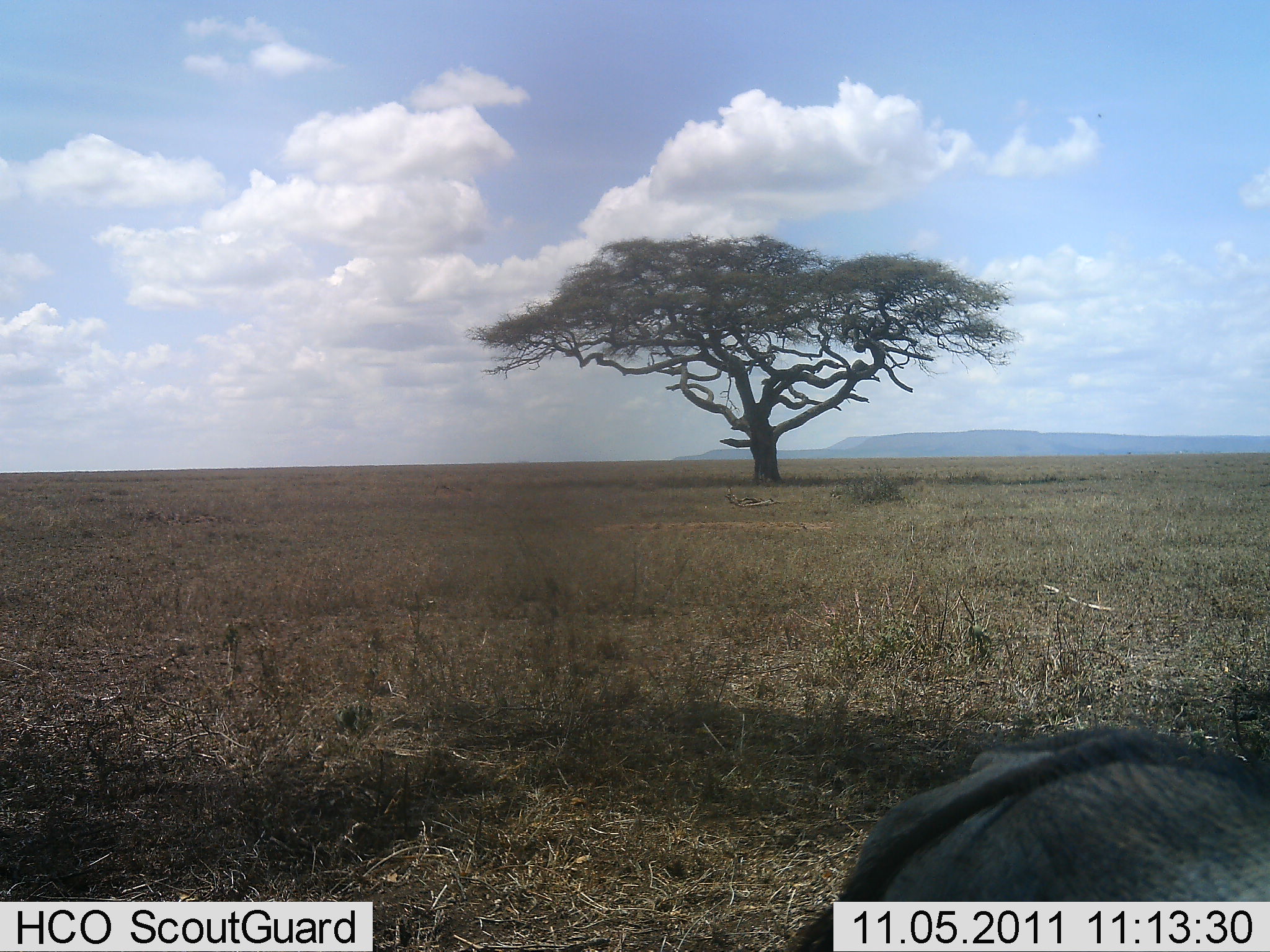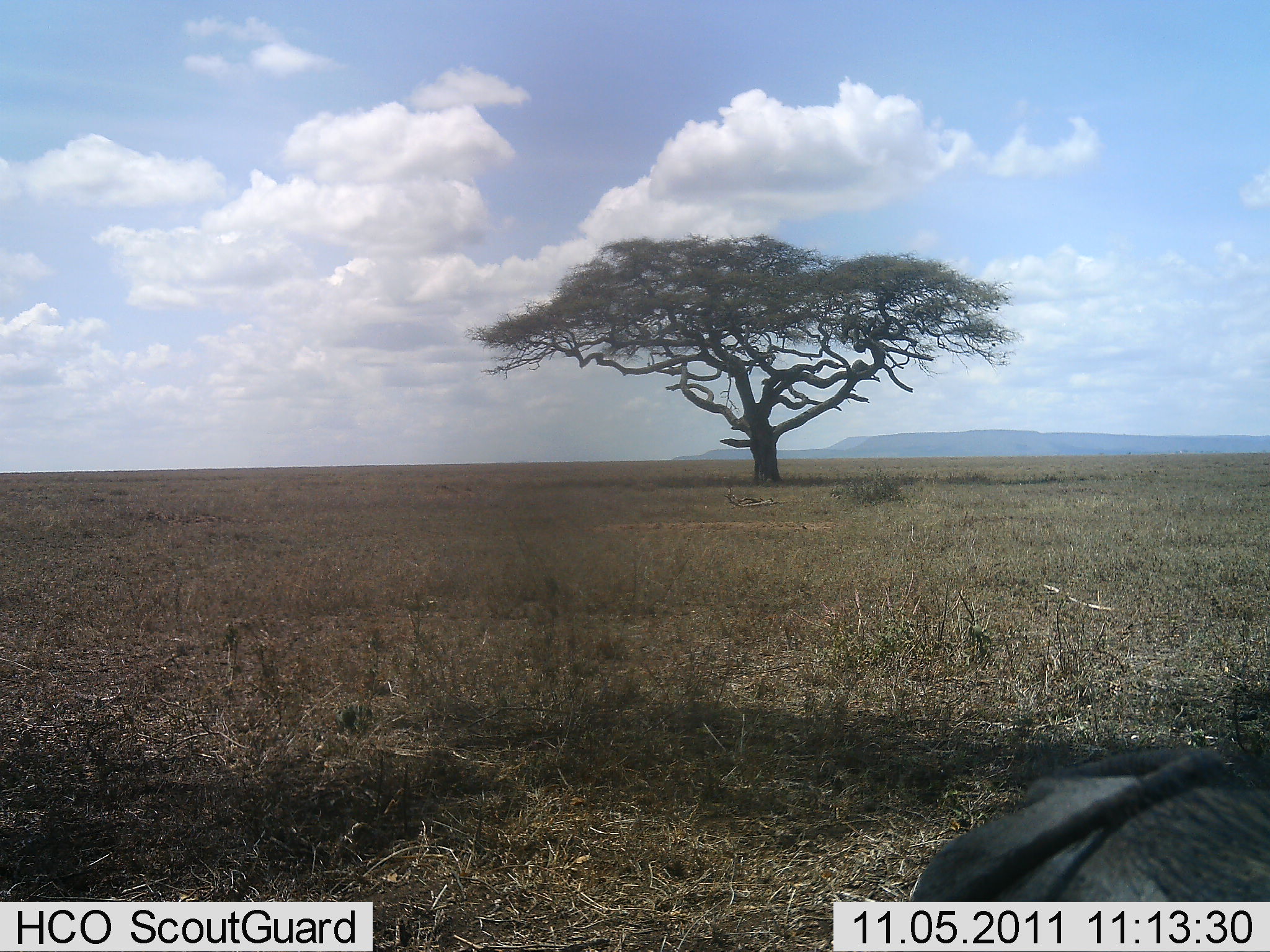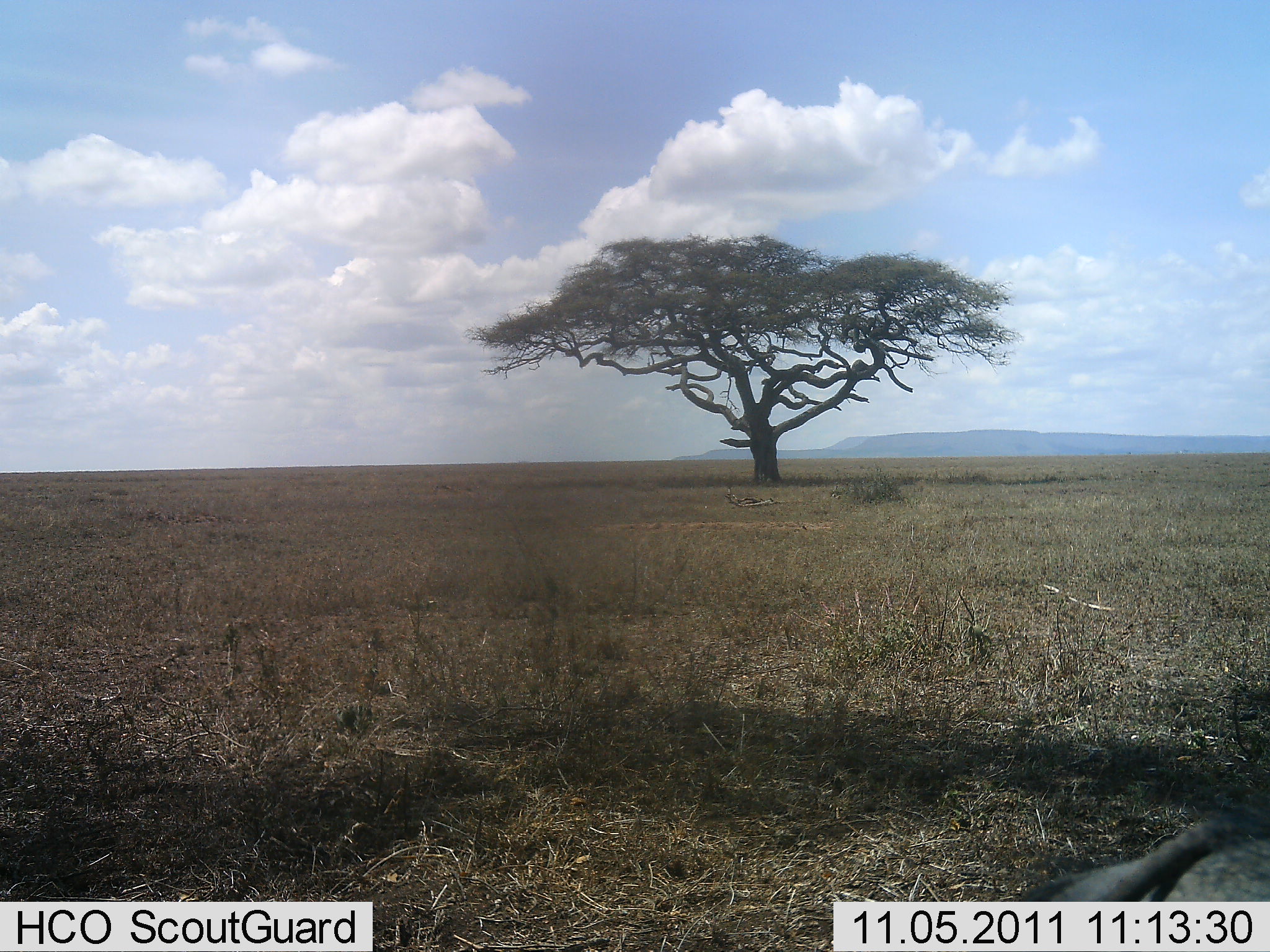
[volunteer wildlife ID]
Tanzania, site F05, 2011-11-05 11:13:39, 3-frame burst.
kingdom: Animalia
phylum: Chordata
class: Mammalia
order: Artiodactyla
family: Bovidae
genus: Connochaetes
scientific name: Connochaetes taurinus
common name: blue wildebeest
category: wildebeest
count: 1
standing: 50%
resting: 20%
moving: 30%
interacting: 0%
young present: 0%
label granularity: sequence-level